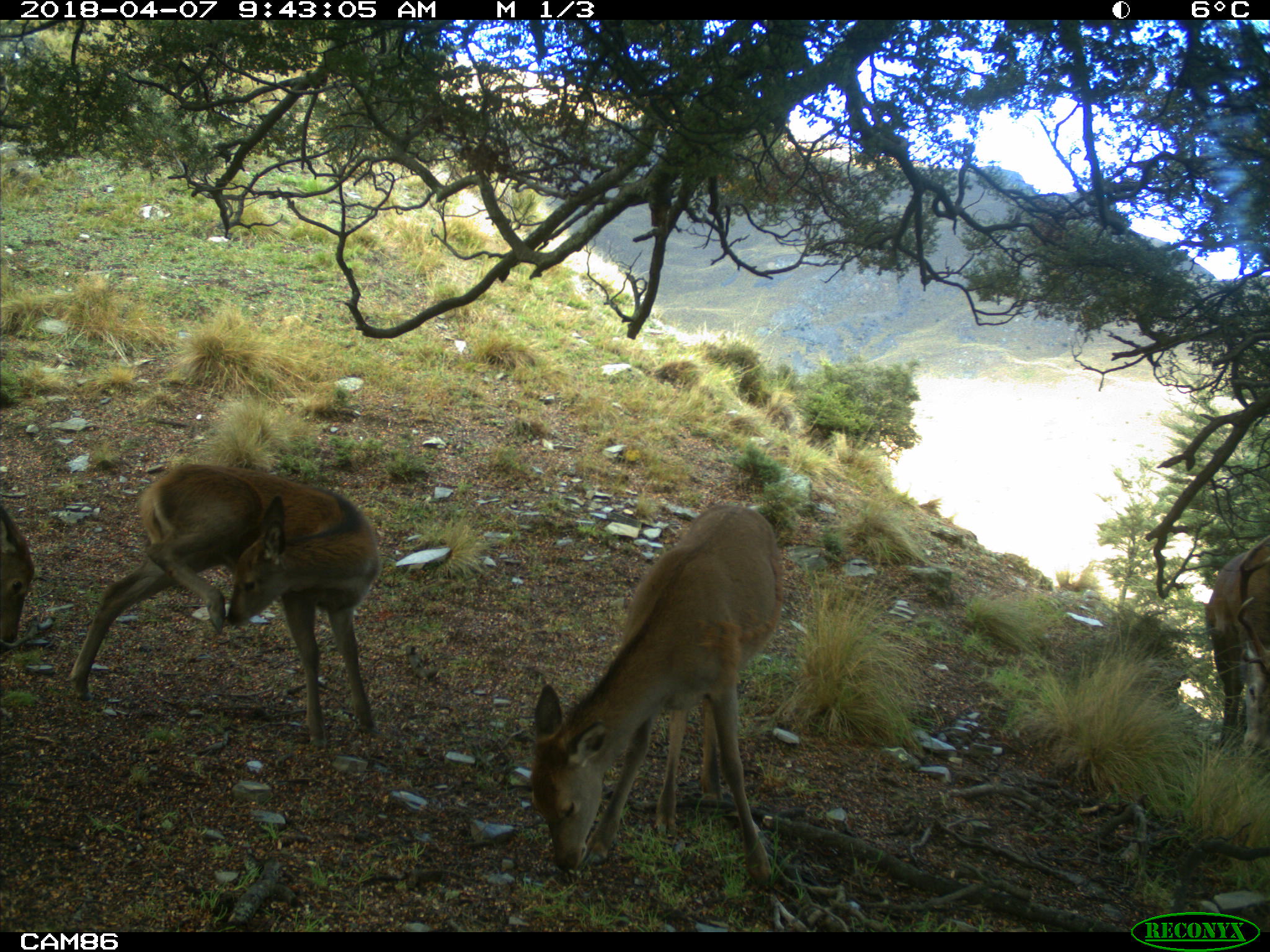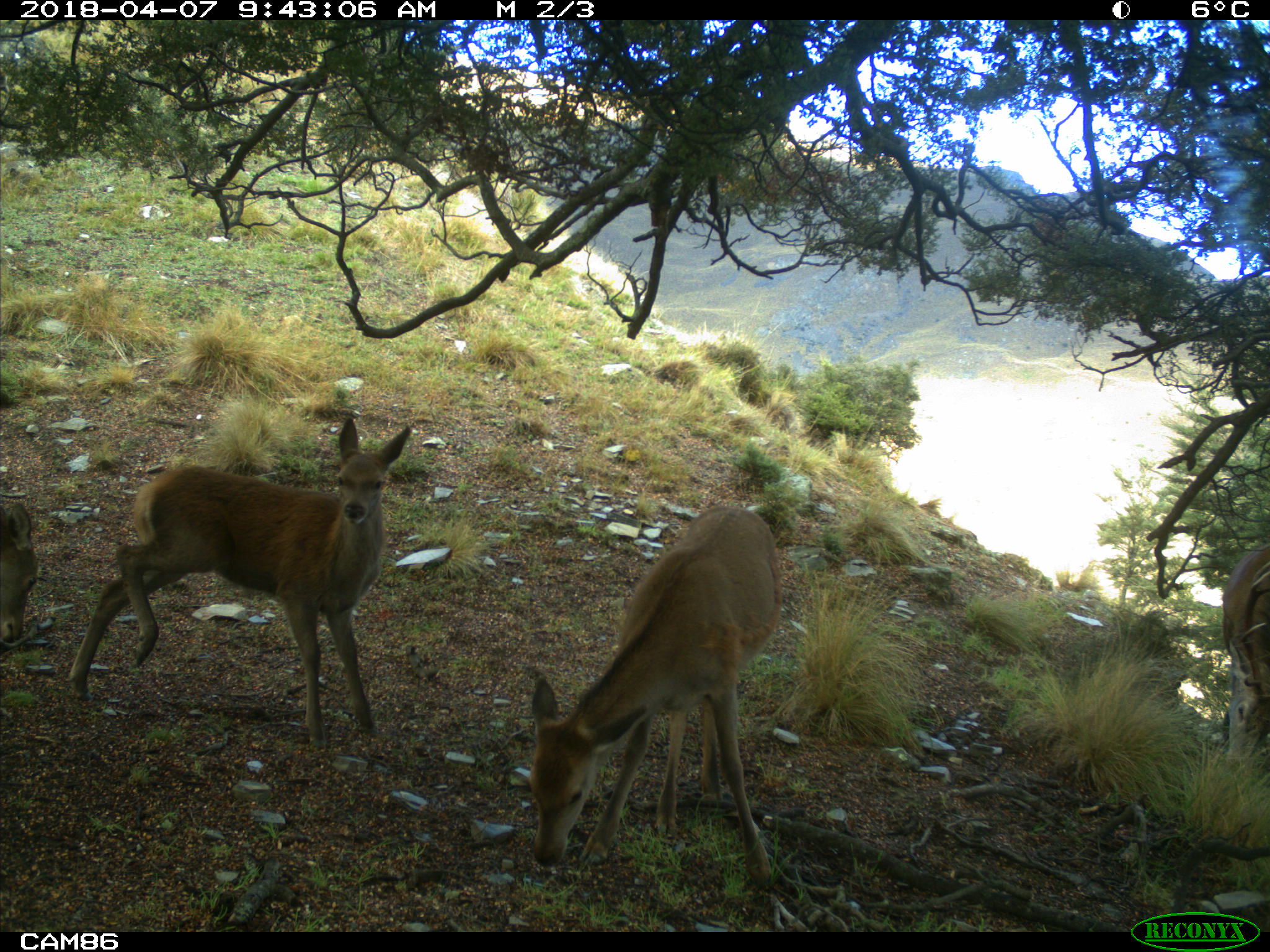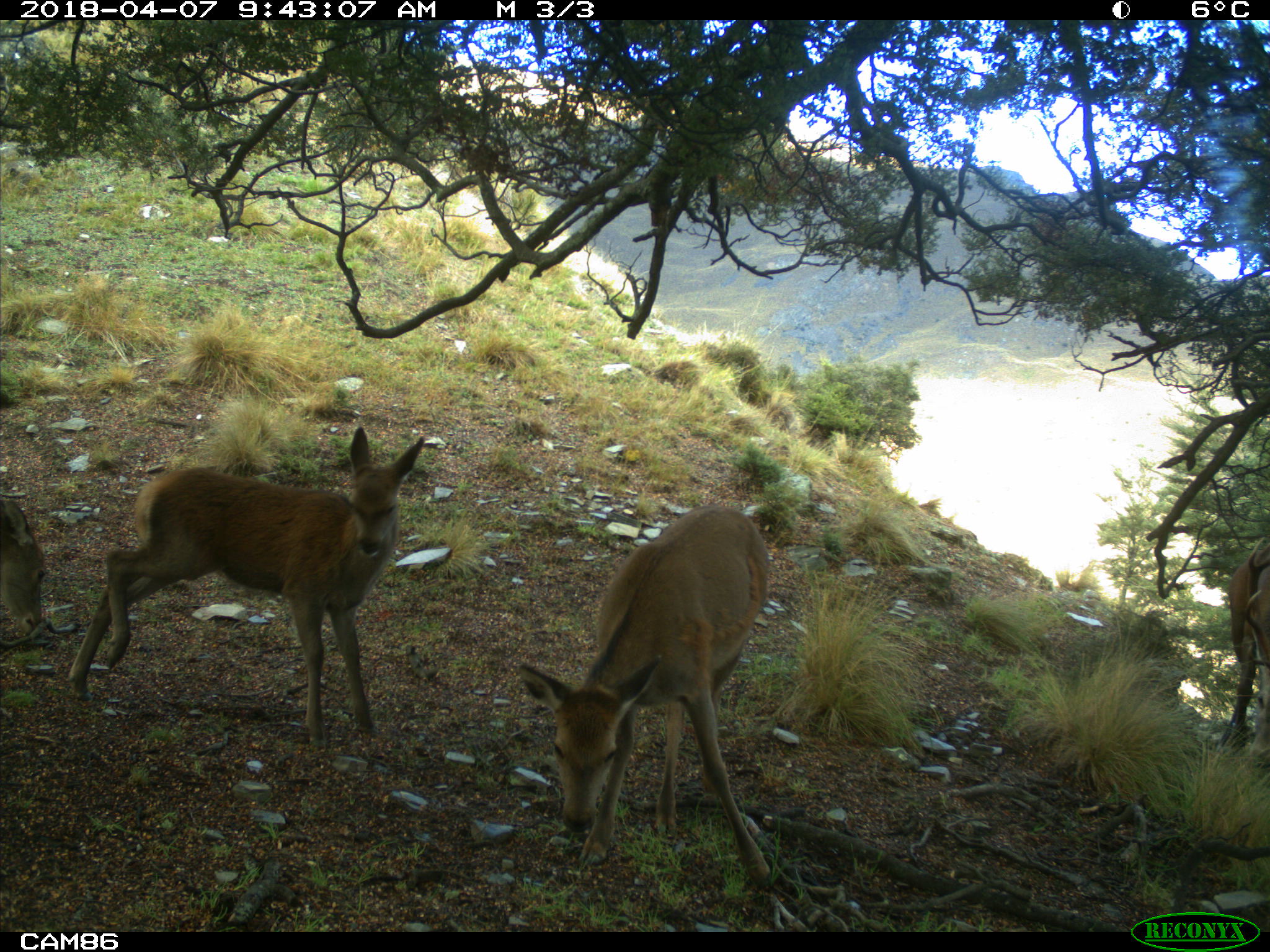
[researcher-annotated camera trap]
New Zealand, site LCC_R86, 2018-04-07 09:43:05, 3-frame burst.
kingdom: Animalia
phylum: Chordata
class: Mammalia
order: Artiodactyla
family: Cervidae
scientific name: Cervidae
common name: deer